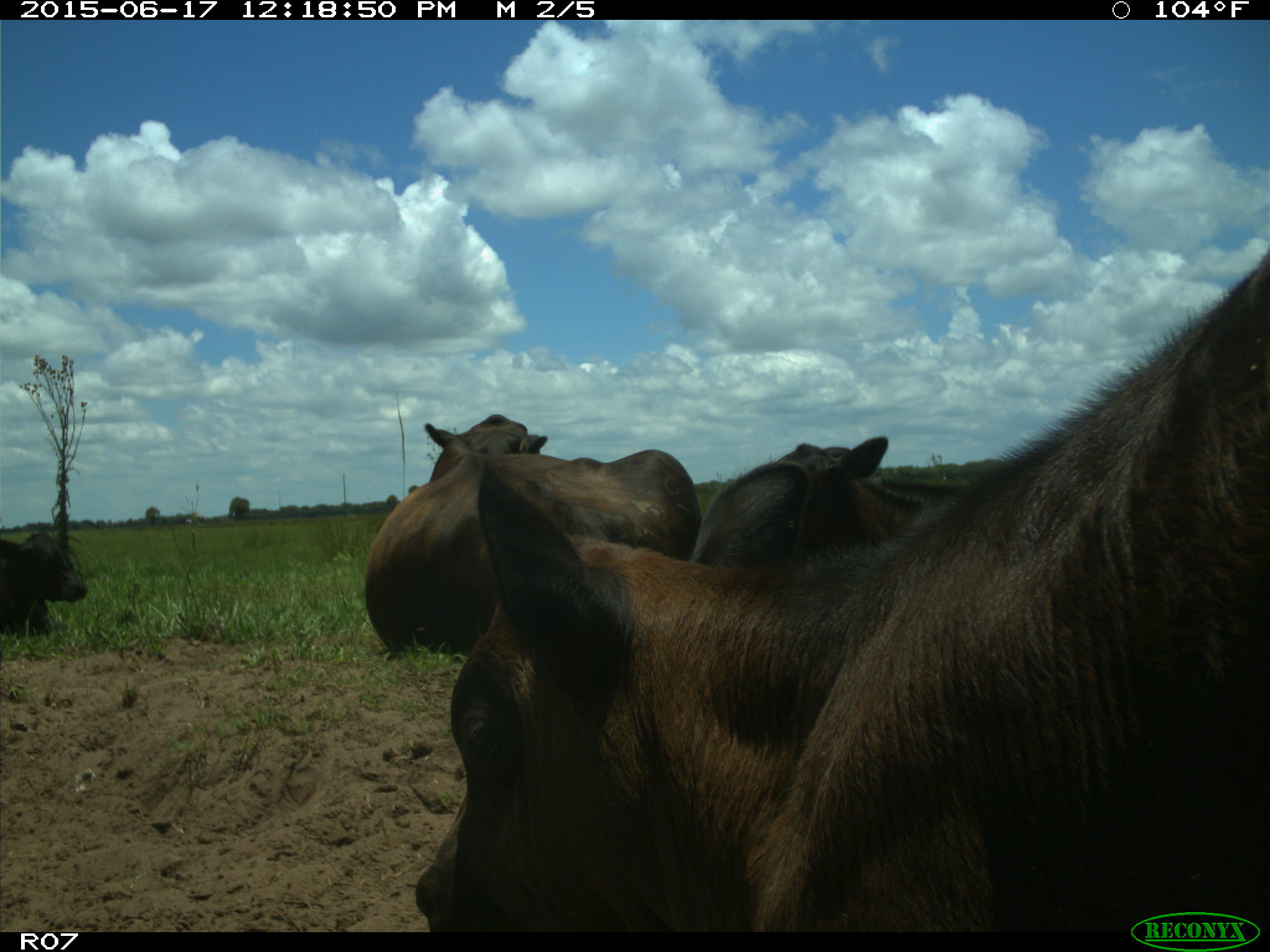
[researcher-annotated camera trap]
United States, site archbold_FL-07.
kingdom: Animalia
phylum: Chordata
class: Mammalia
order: Artiodactyla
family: Bovidae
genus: Bos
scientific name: Bos taurus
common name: domestic cow